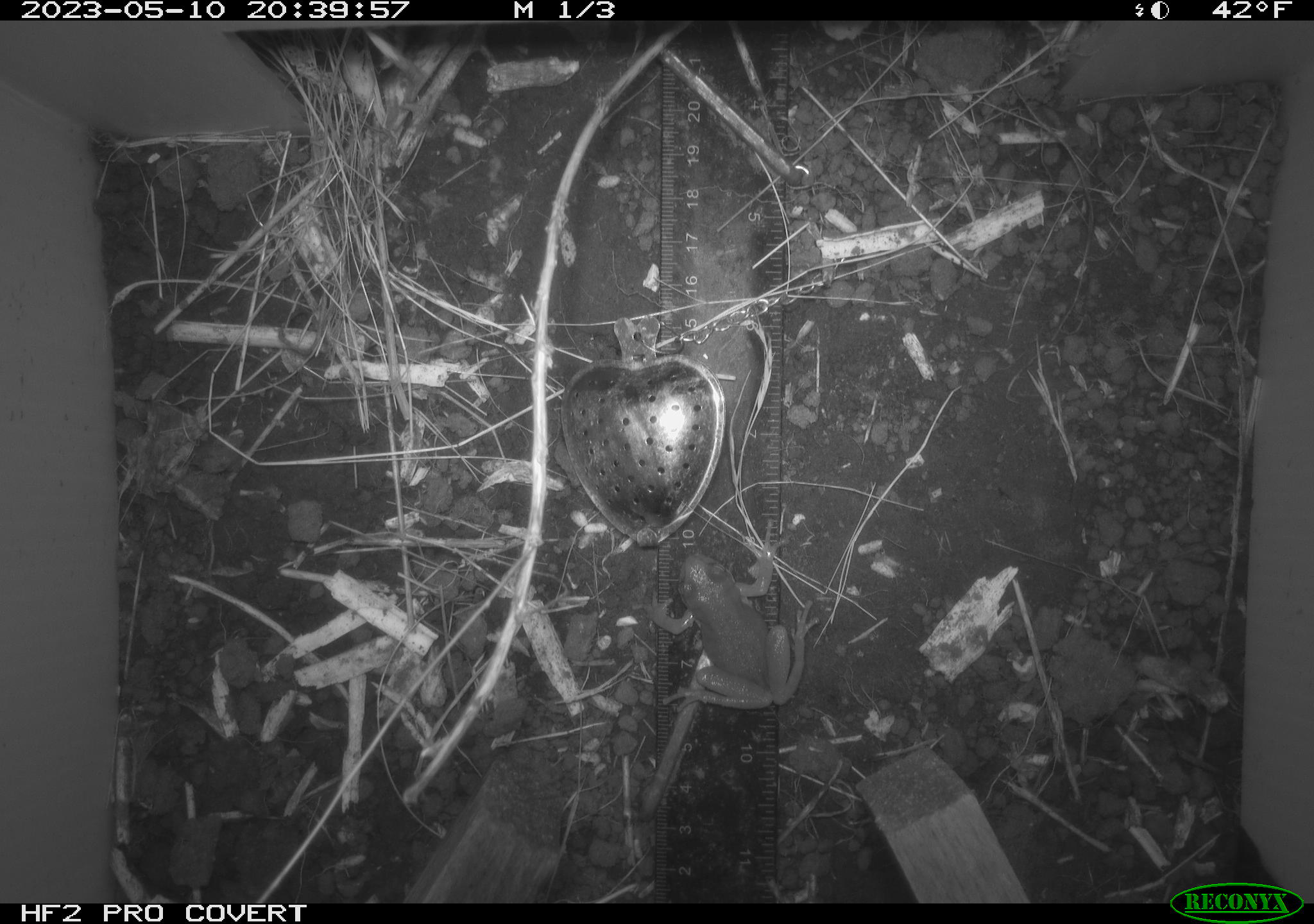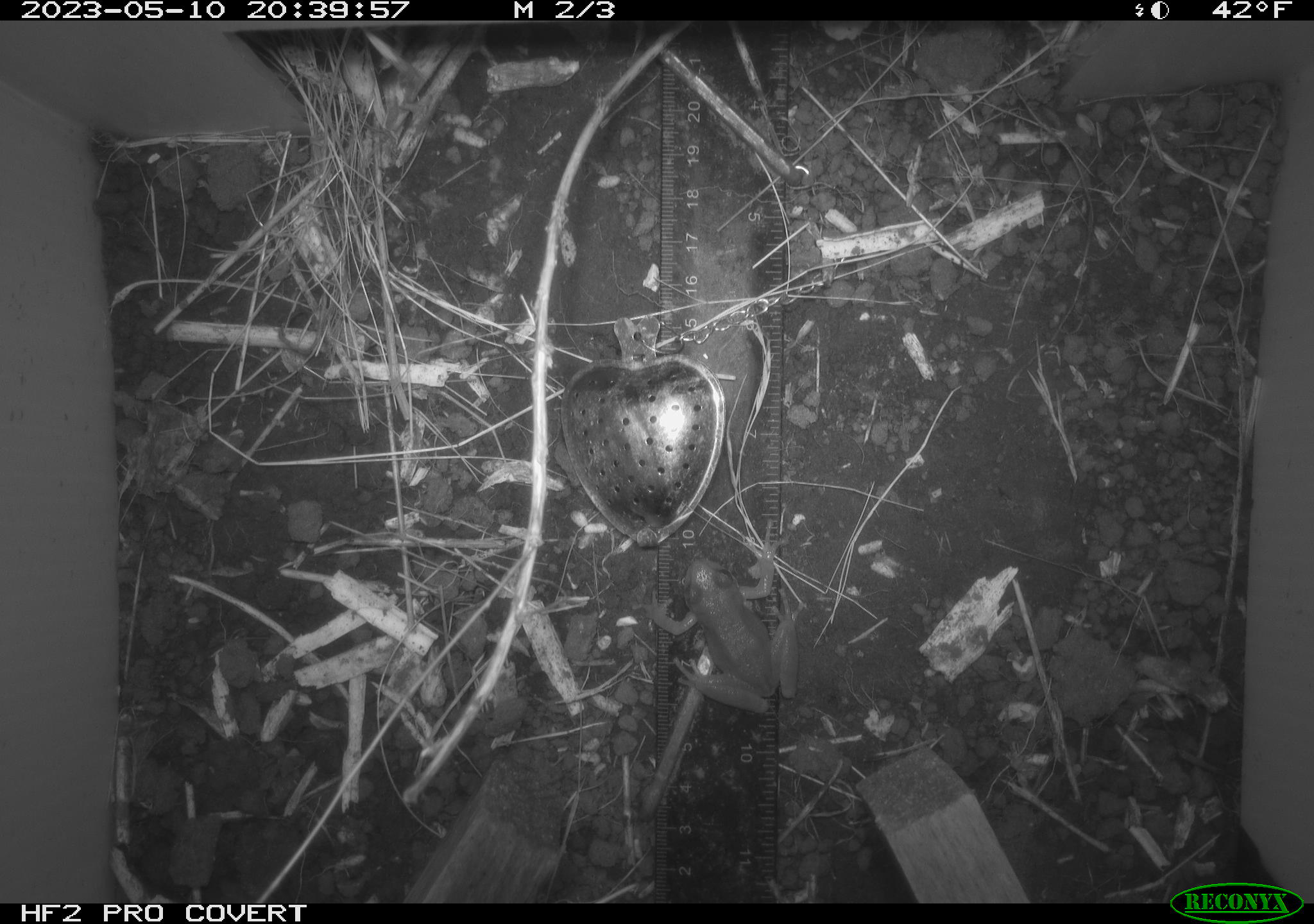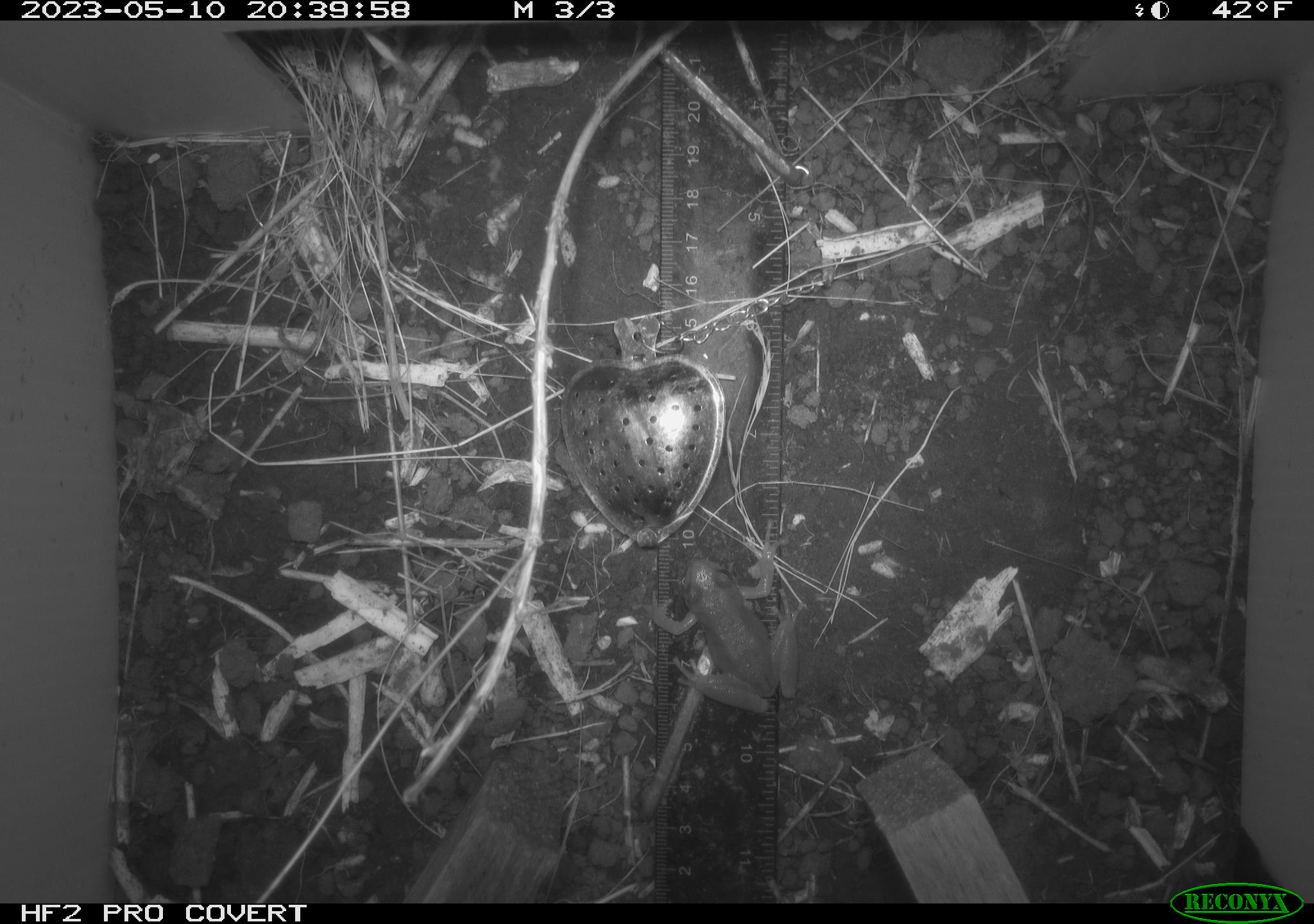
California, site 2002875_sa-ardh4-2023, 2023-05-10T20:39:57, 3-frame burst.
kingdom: Animalia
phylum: Chordata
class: Amphibia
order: Anura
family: Hylidae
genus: Pseudacris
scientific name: Pseudacris regilla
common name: sierran treefrog